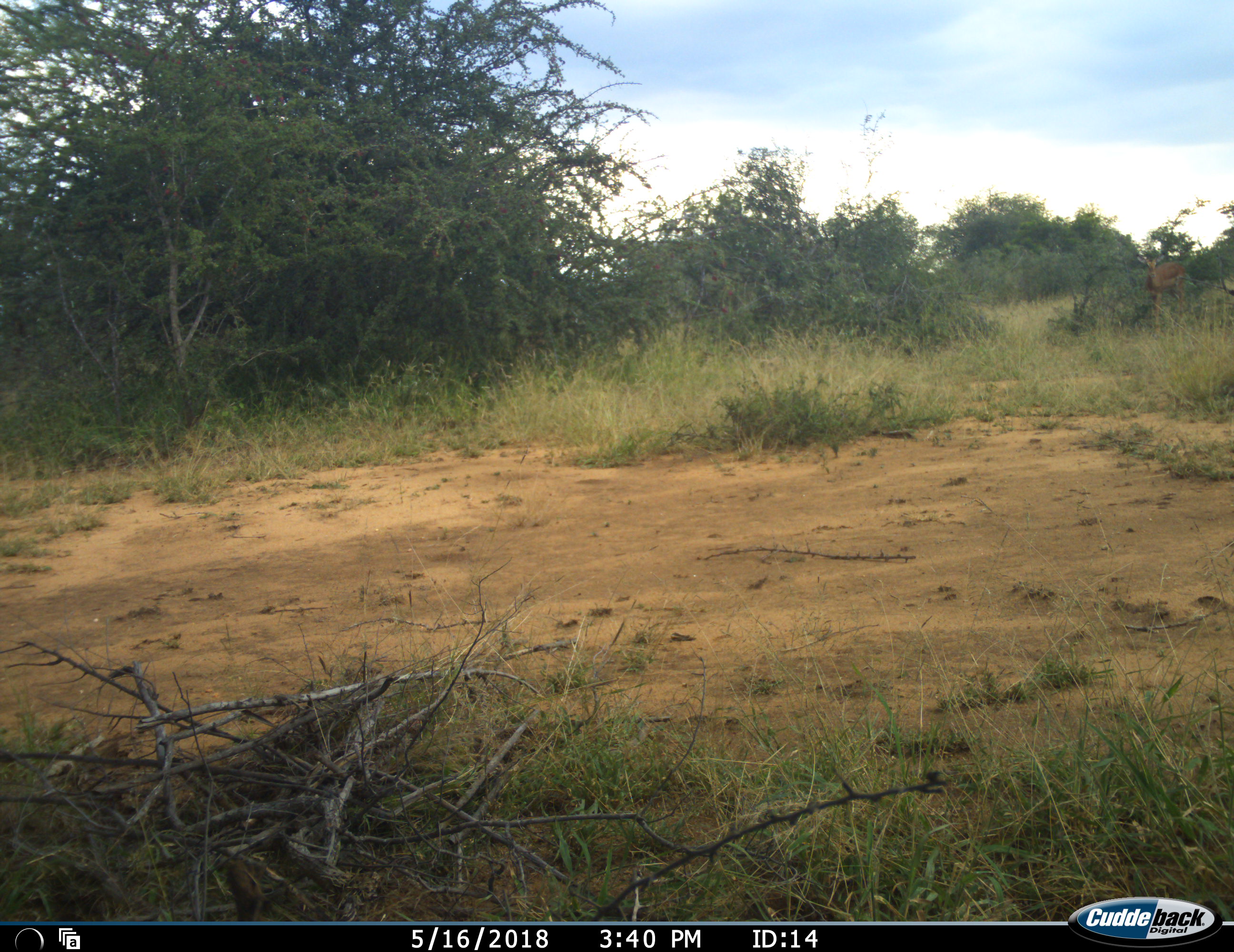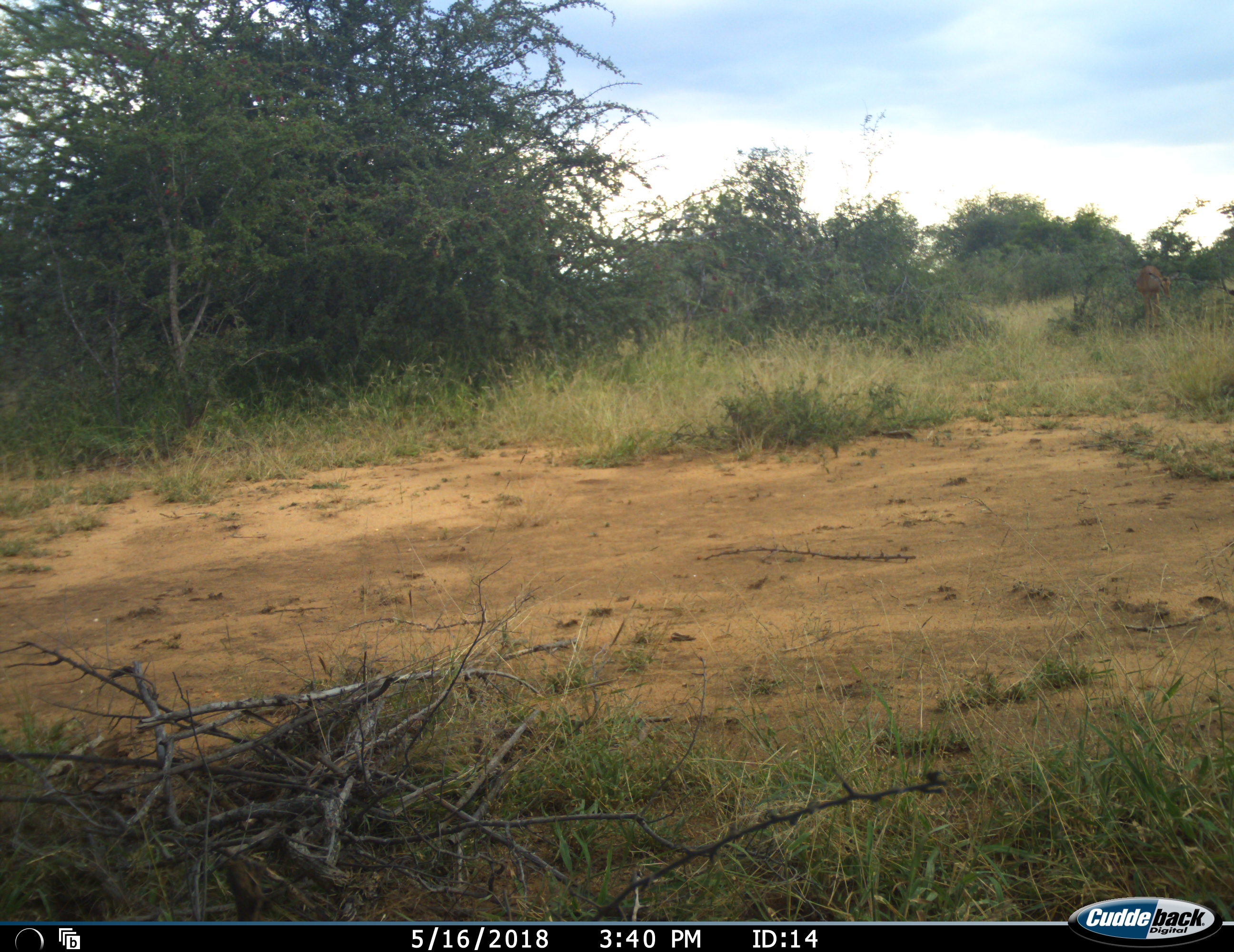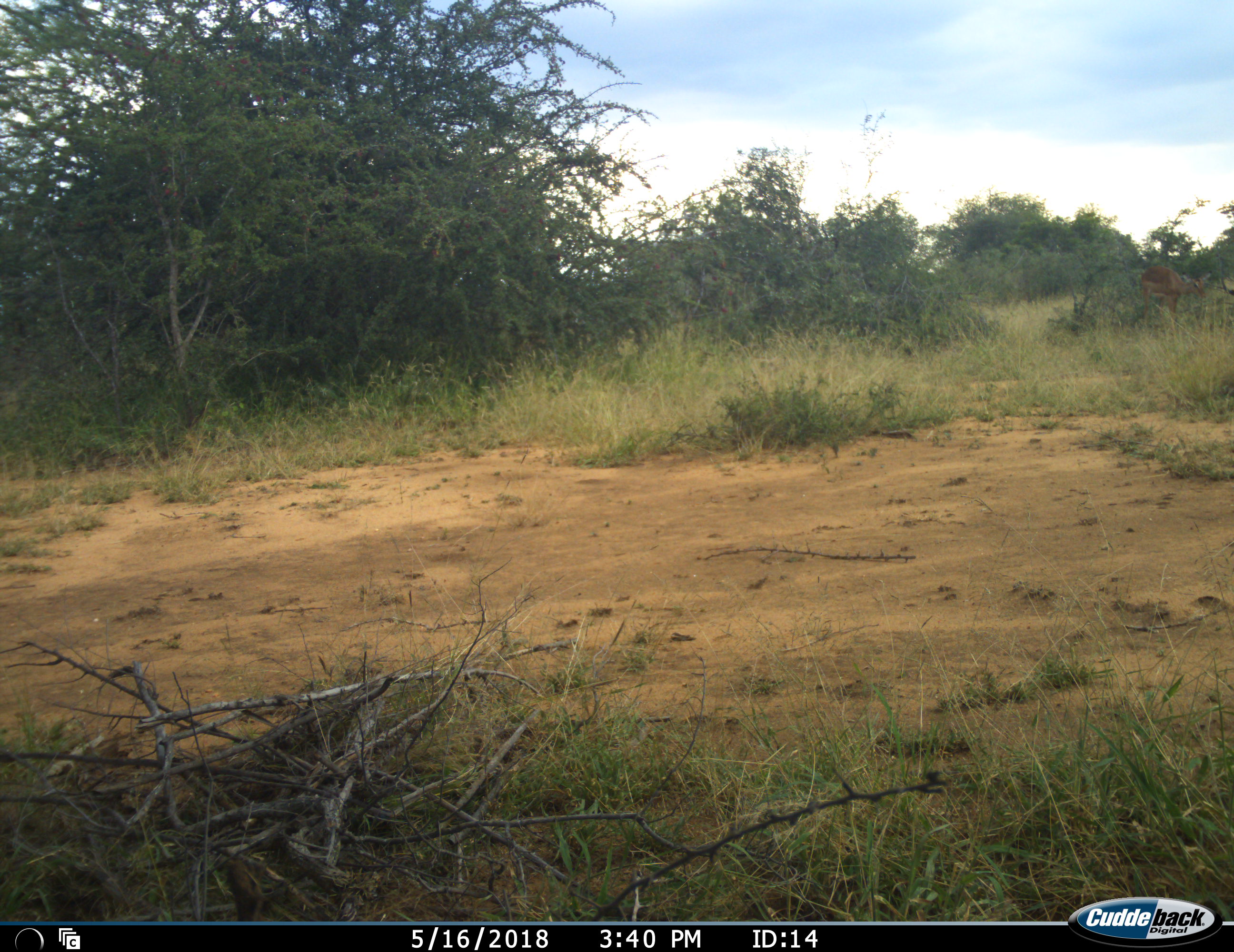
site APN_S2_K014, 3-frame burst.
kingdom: Animalia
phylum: Chordata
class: Mammalia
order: Artiodactyla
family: Bovidae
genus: Aepyceros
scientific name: Aepyceros melampus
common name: impala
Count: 1.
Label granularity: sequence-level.